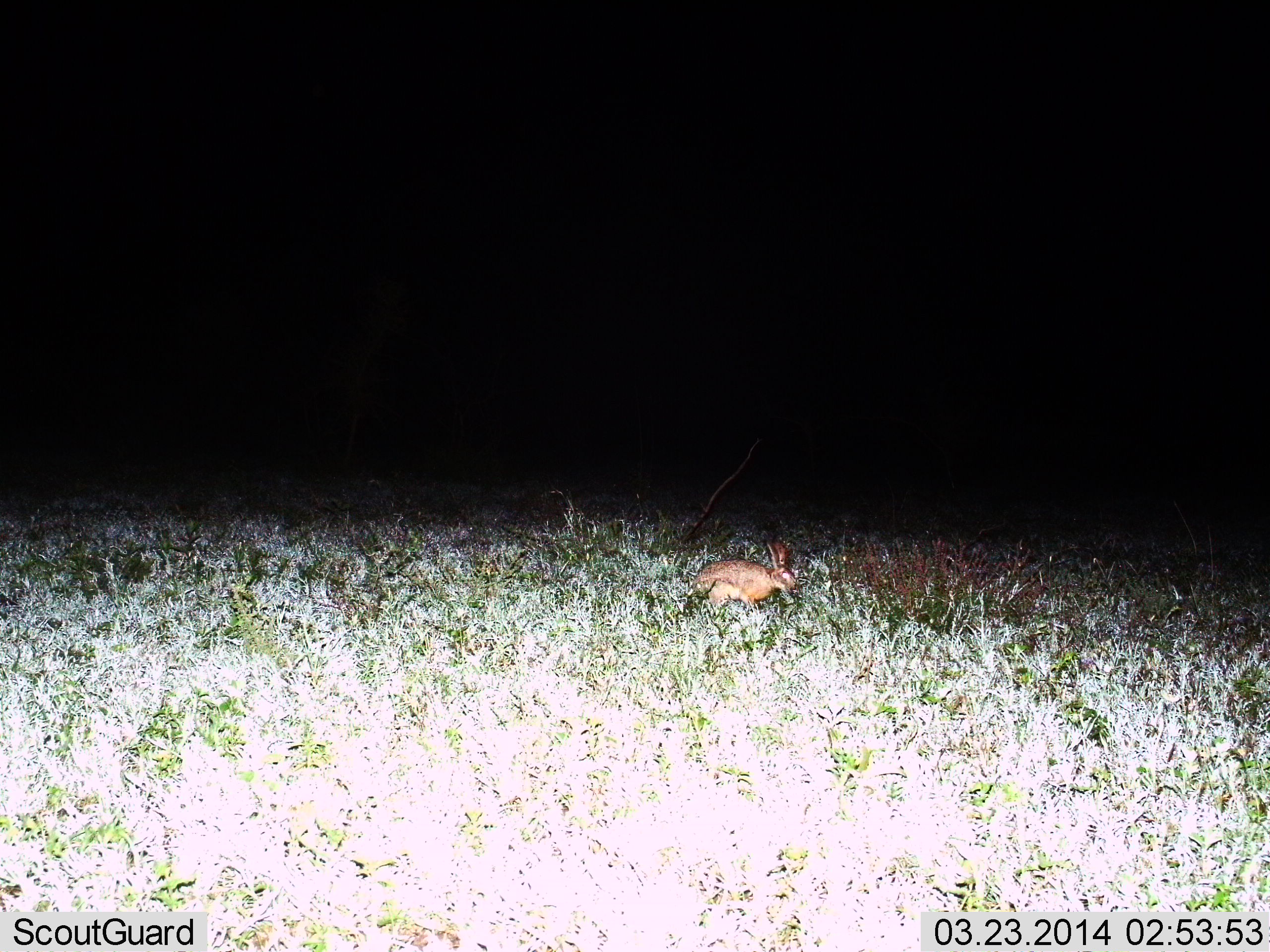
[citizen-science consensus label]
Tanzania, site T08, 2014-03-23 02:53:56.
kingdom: Animalia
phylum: Chordata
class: Mammalia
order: Lagomorpha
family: Leporidae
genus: Lepus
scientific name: Lepus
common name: hare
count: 1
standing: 80%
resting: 0%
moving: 10%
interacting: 0%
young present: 0%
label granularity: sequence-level